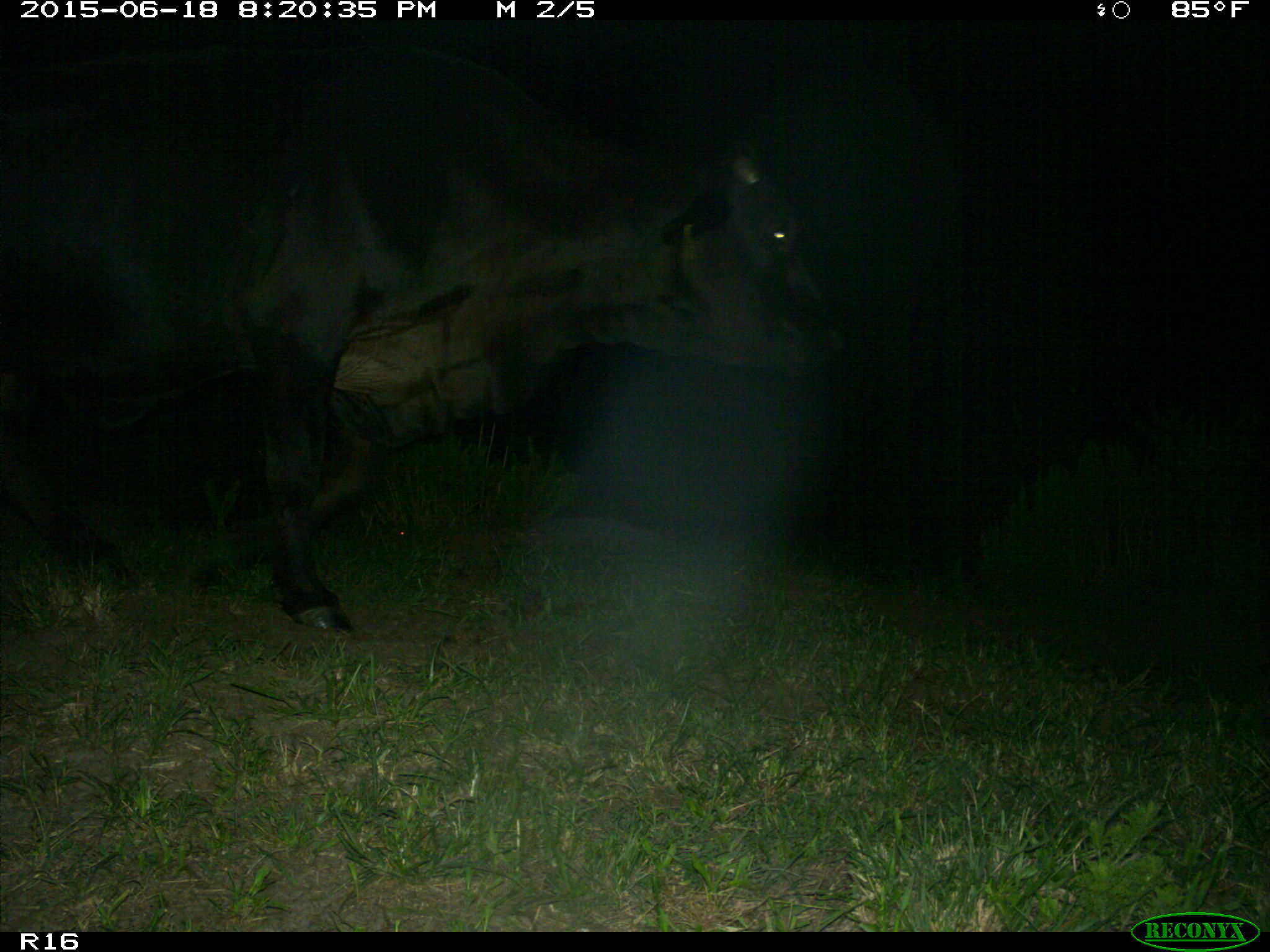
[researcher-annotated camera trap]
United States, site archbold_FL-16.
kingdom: Animalia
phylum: Chordata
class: Mammalia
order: Artiodactyla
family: Bovidae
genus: Bos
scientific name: Bos taurus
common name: domestic cow